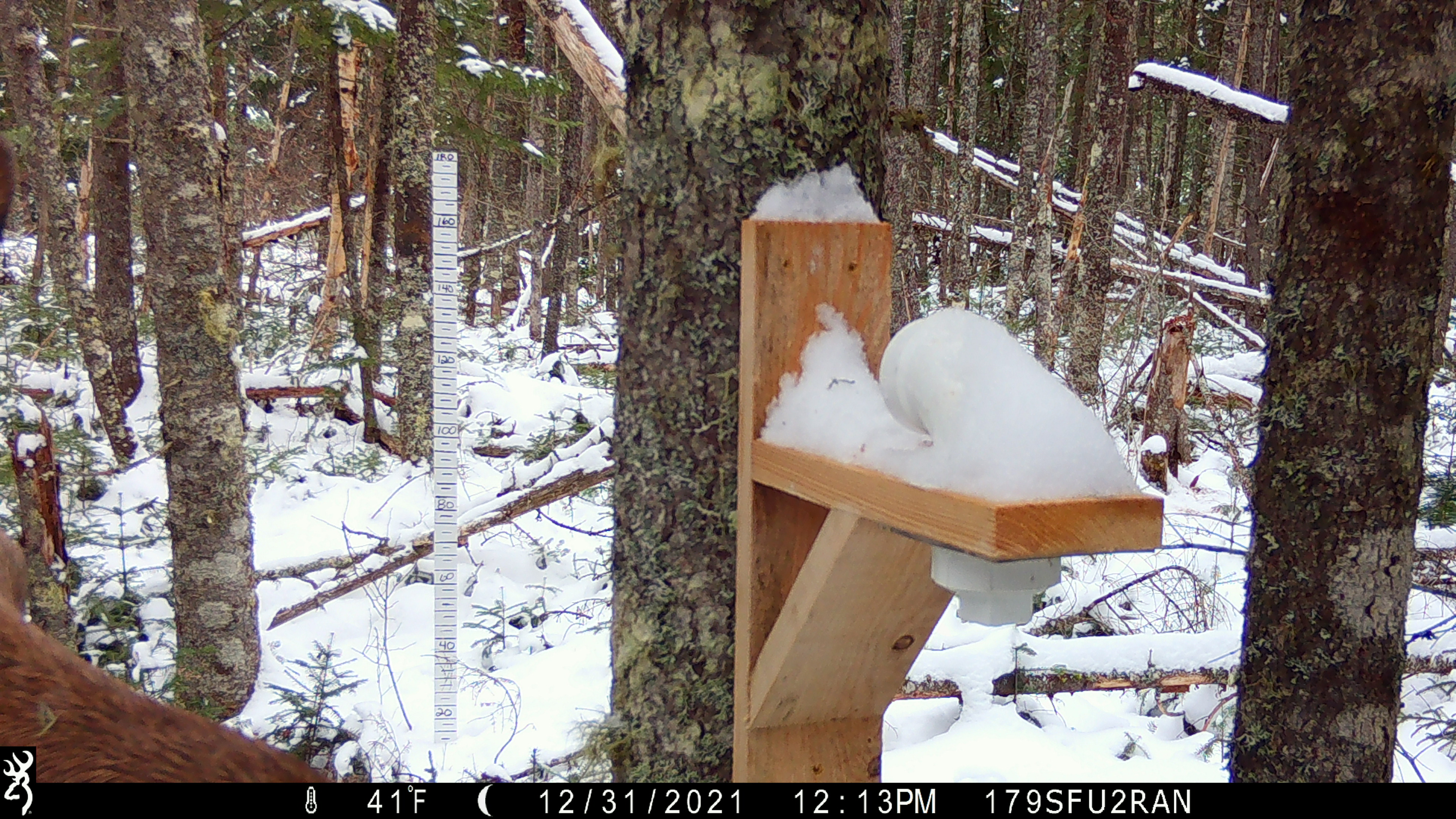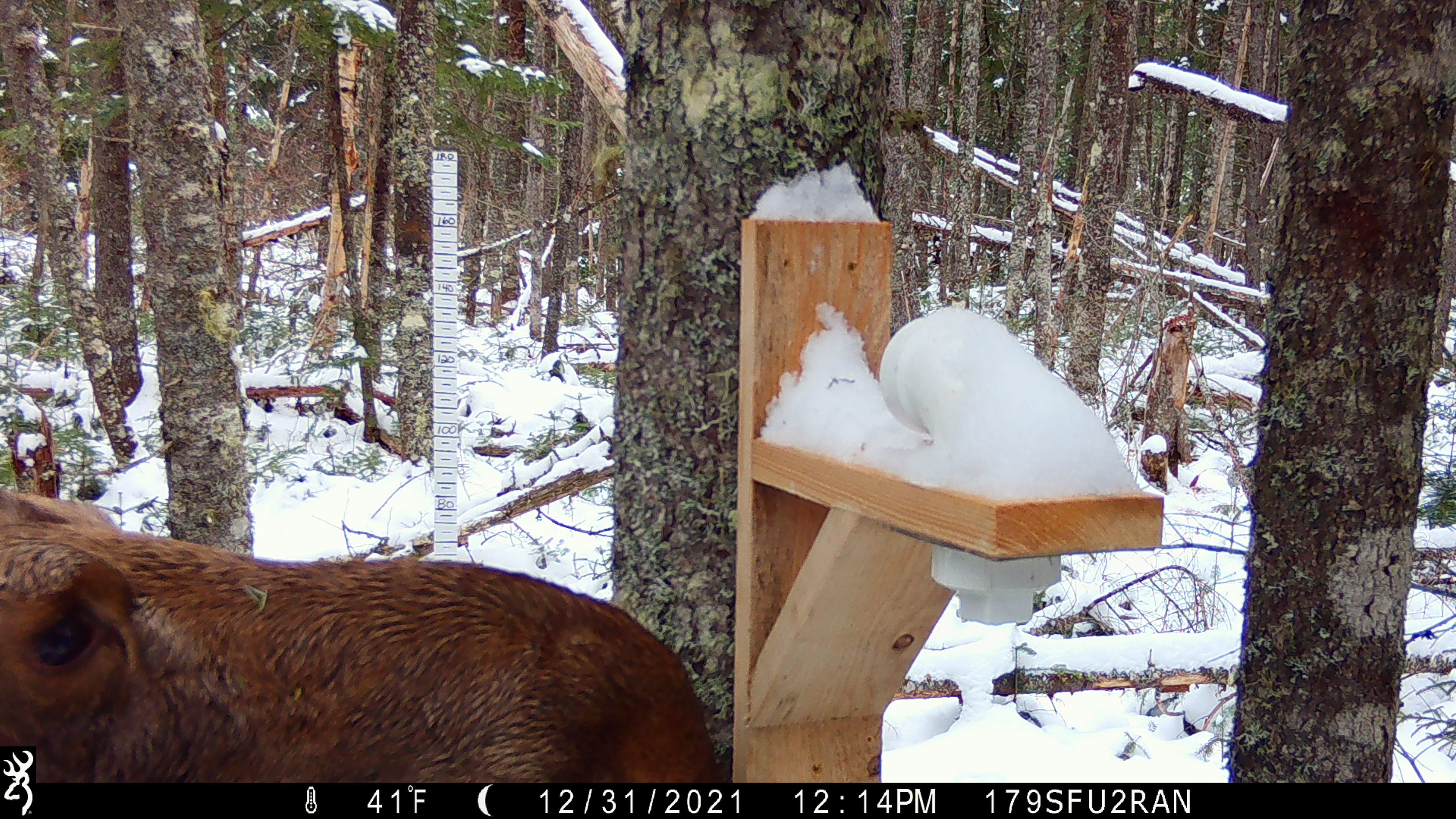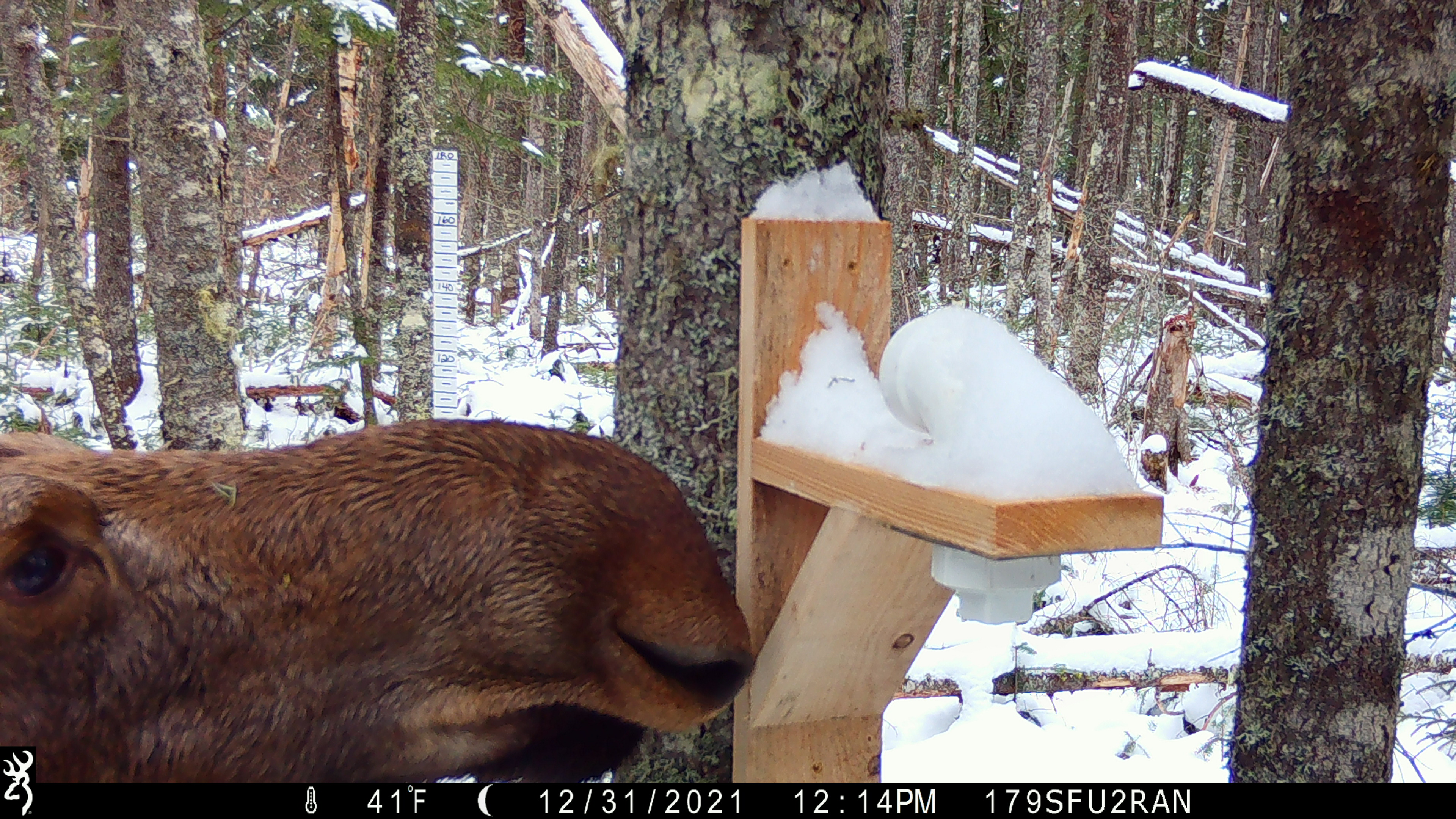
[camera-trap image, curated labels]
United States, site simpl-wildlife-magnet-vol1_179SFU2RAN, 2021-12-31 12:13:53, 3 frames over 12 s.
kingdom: Animalia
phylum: Chordata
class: Mammalia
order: Artiodactyla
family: Cervidae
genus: Alces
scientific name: Alces alces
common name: moose